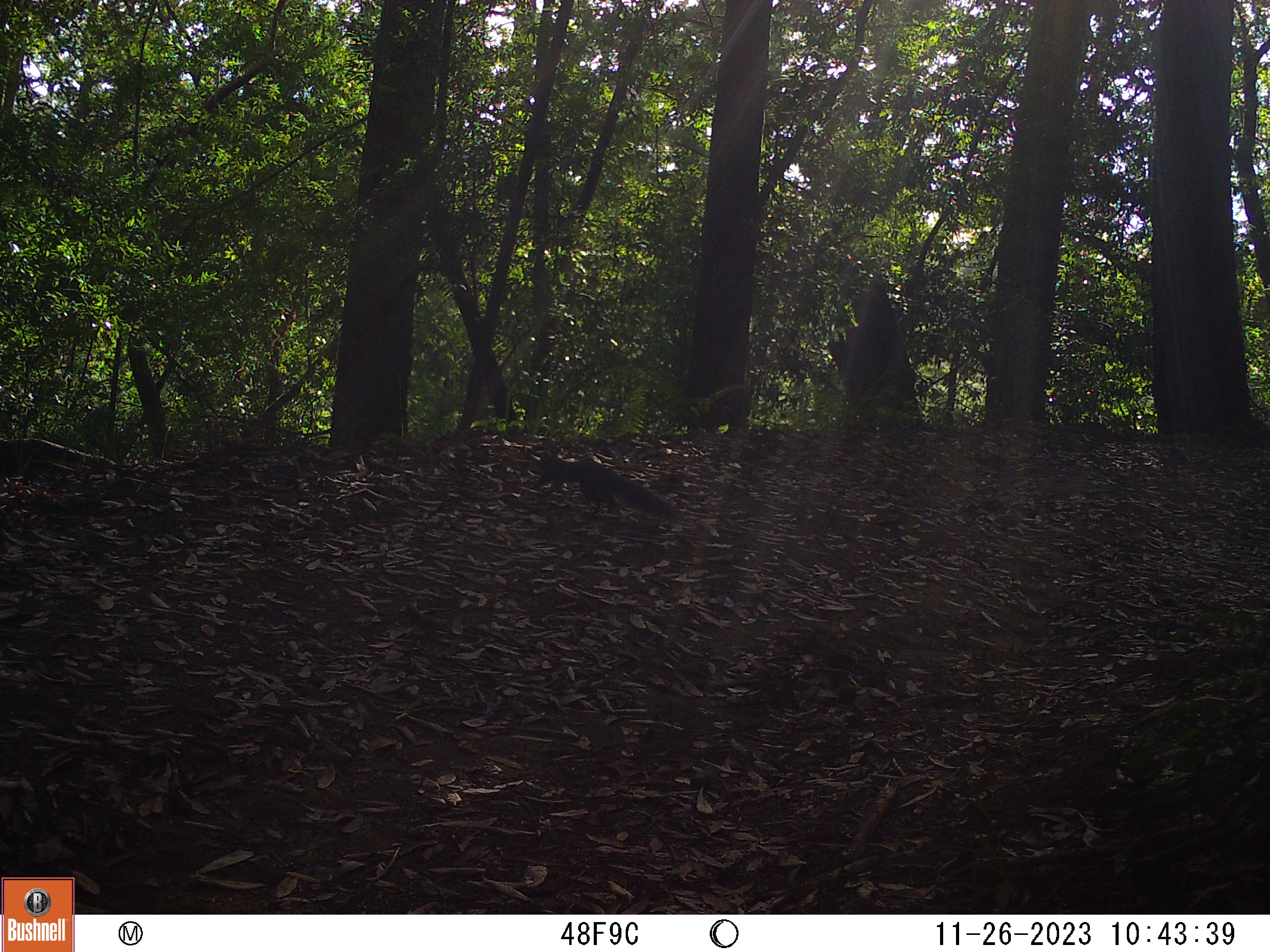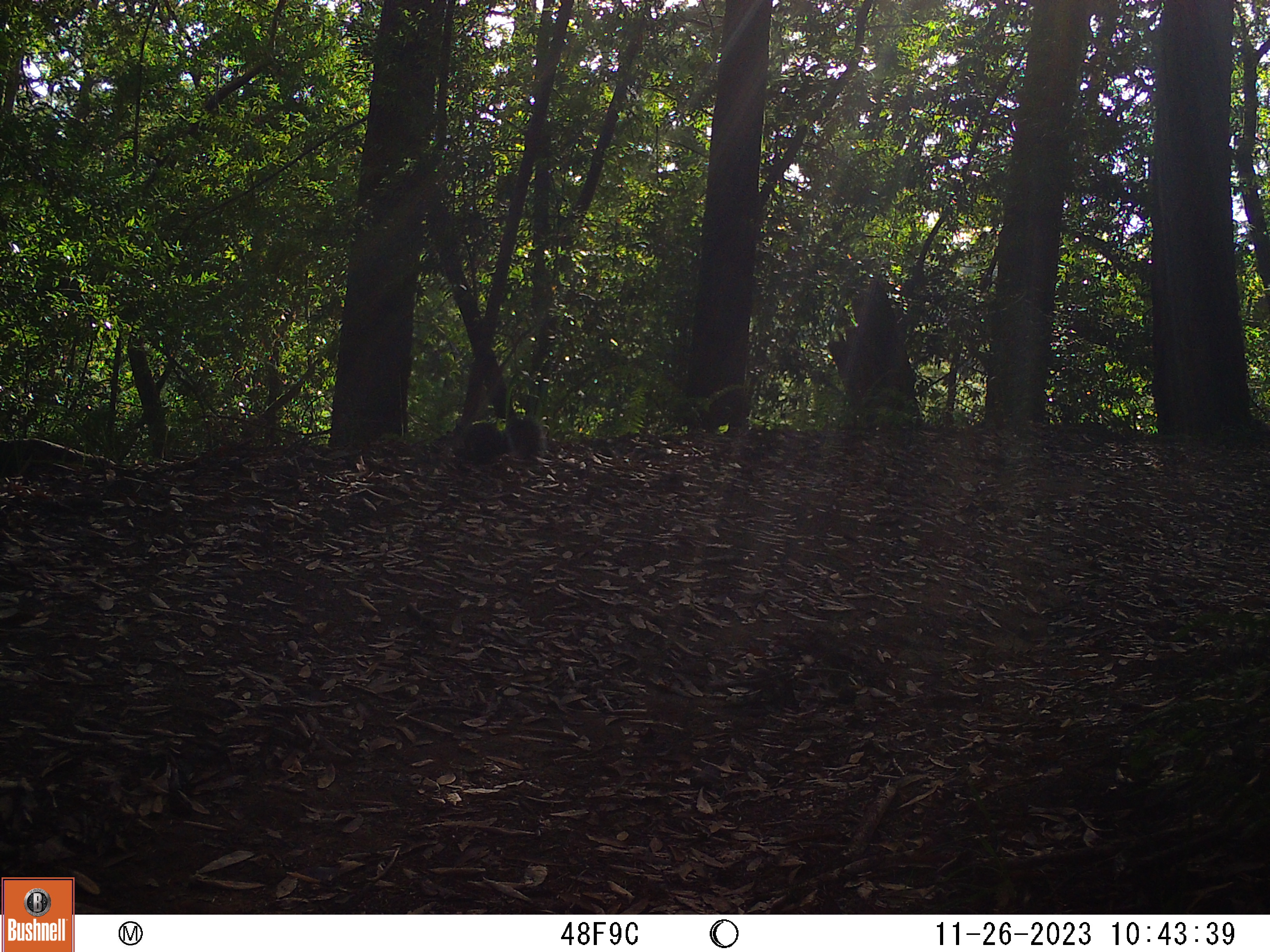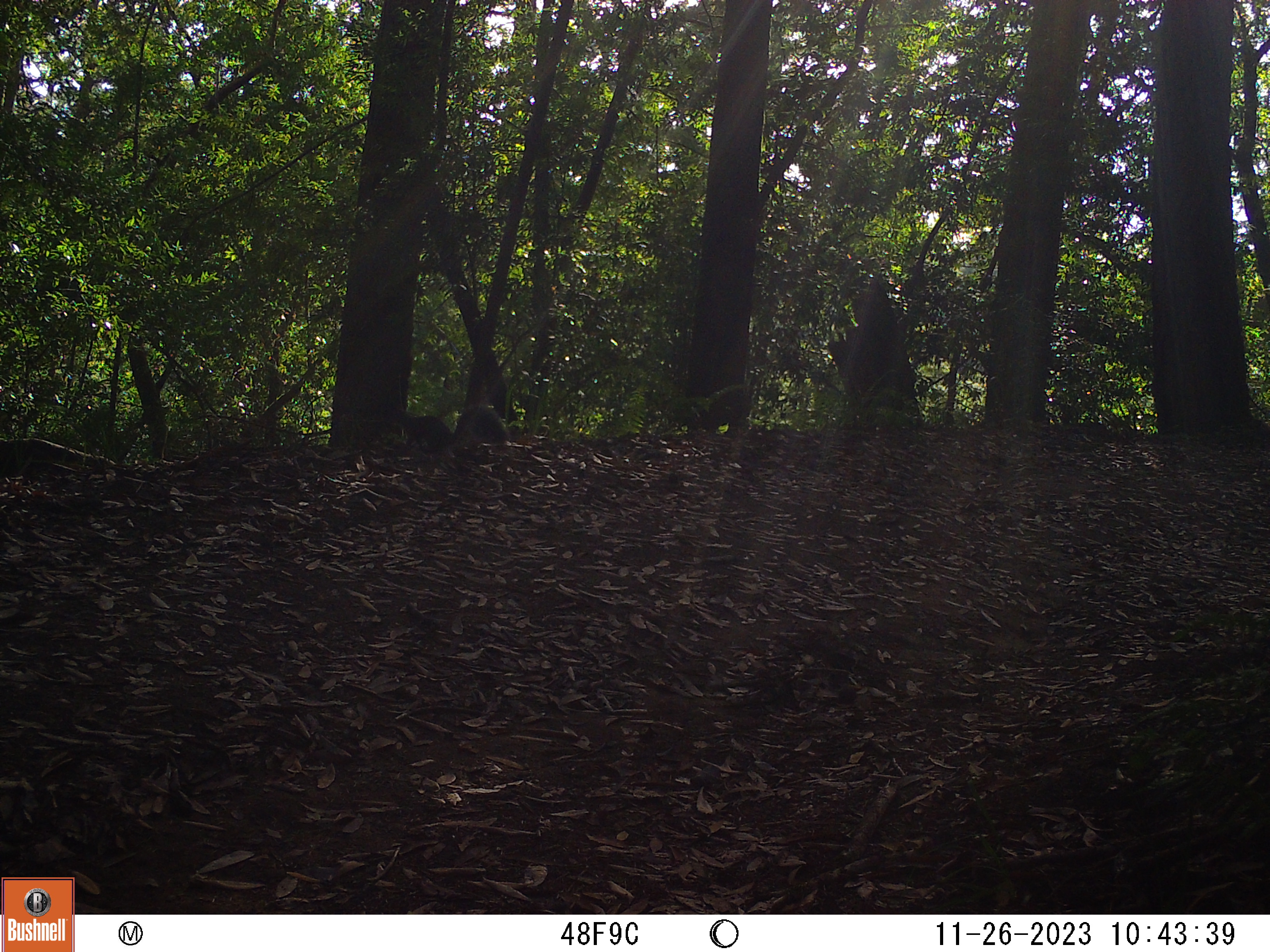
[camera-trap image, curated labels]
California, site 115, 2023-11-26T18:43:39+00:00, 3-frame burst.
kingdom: Animalia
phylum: Chordata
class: Mammalia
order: Rodentia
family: Sciuridae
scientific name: Sciuridae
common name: squirrel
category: unknown squirrel